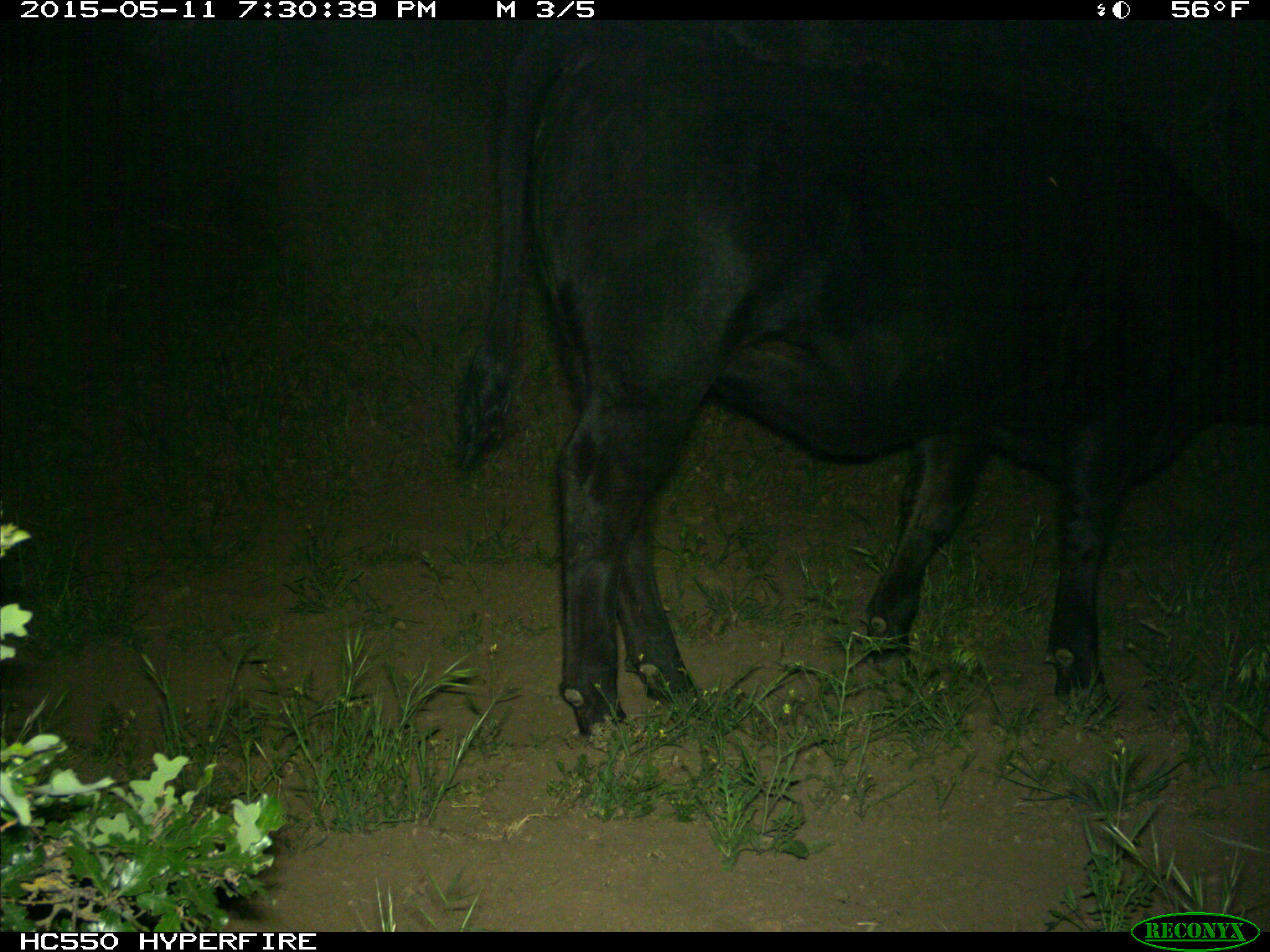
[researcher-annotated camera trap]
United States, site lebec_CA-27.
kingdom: Animalia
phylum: Chordata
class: Mammalia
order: Artiodactyla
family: Bovidae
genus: Bos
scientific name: Bos taurus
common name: domestic cow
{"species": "Bos taurus (domestic cow)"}